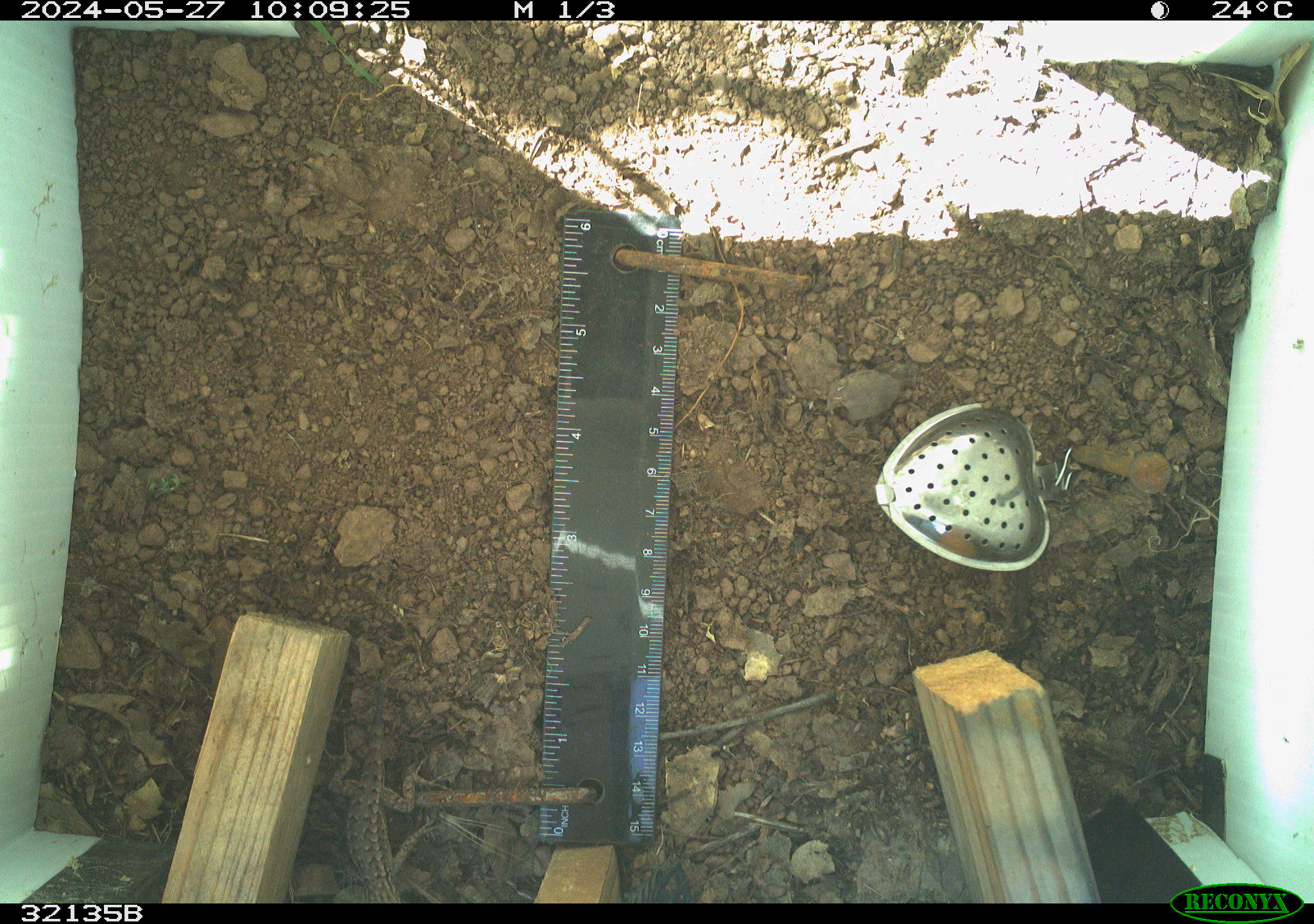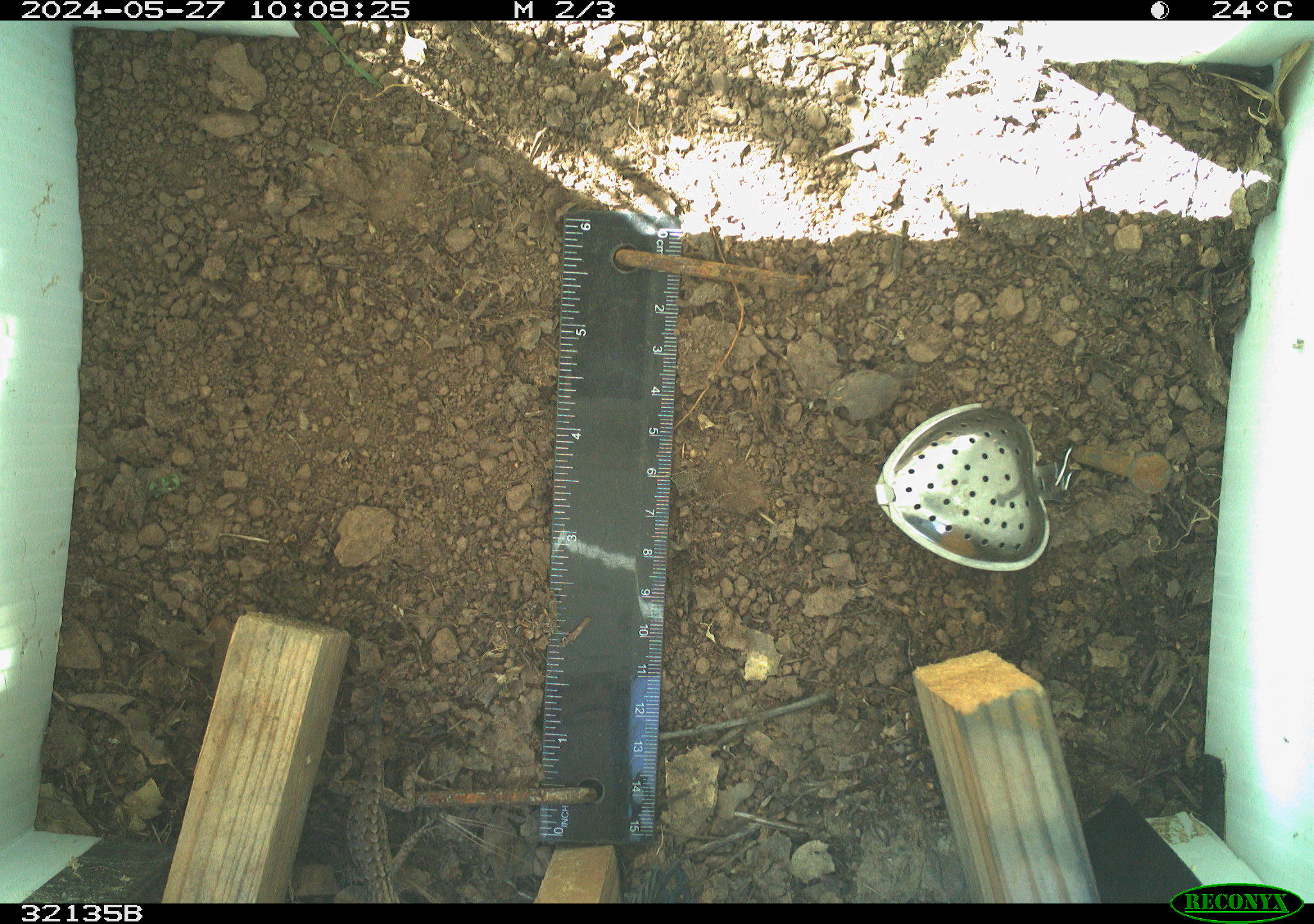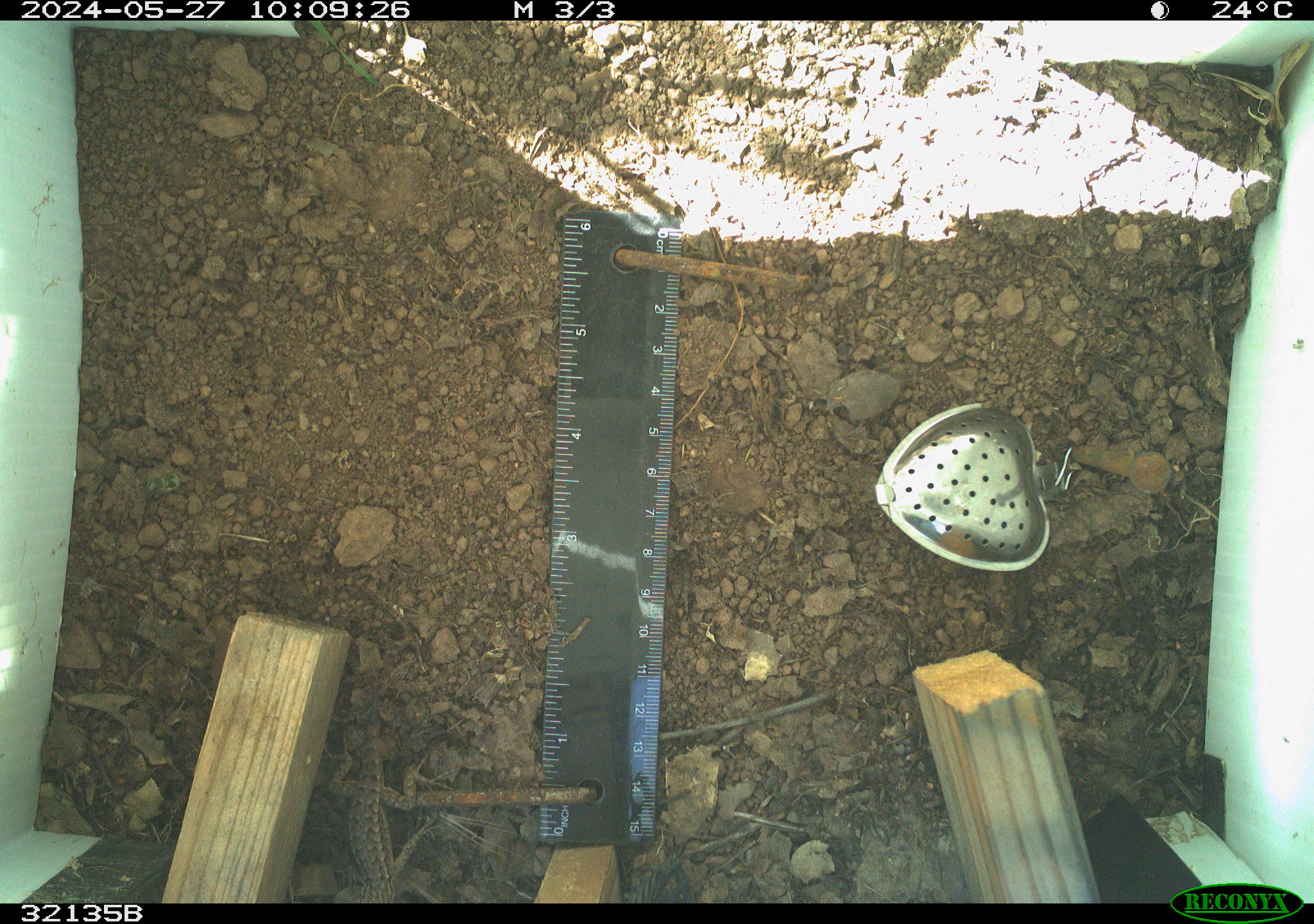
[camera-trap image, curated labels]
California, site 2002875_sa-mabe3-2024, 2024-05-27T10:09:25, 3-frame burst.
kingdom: Animalia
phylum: Chordata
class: Reptilia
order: Squamata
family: Phrynosomatidae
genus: Sceloporus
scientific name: Sceloporus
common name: spiny lizards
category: sceloporus species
Sceloporus species (spiny lizards) (Sceloporus).